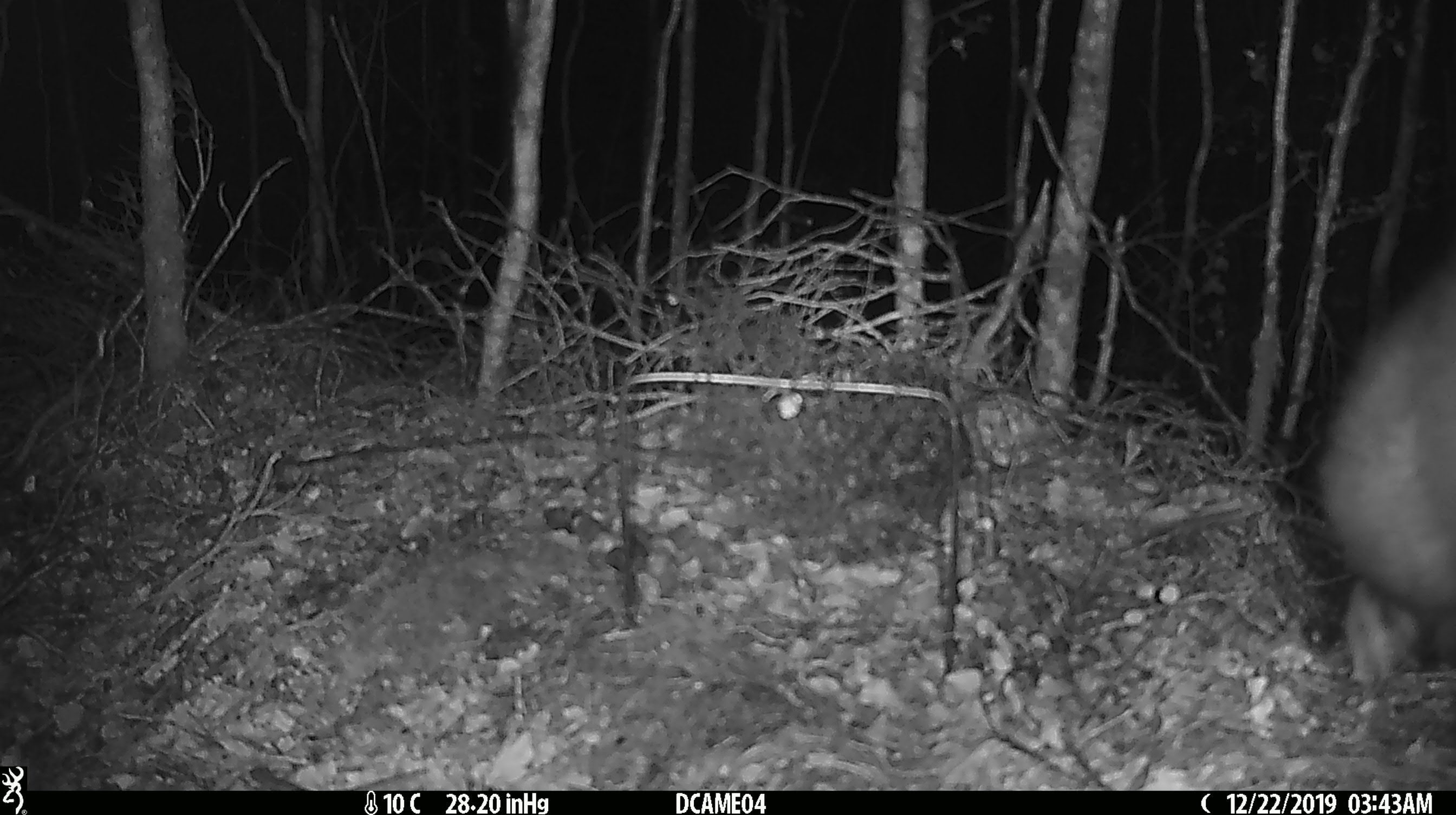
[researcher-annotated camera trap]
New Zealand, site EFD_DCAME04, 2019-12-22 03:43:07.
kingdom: Animalia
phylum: Chordata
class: Mammalia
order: Diprotodontia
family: Phalangeridae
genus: Trichosurus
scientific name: Trichosurus vulpecula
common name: common brushtail possum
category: possum